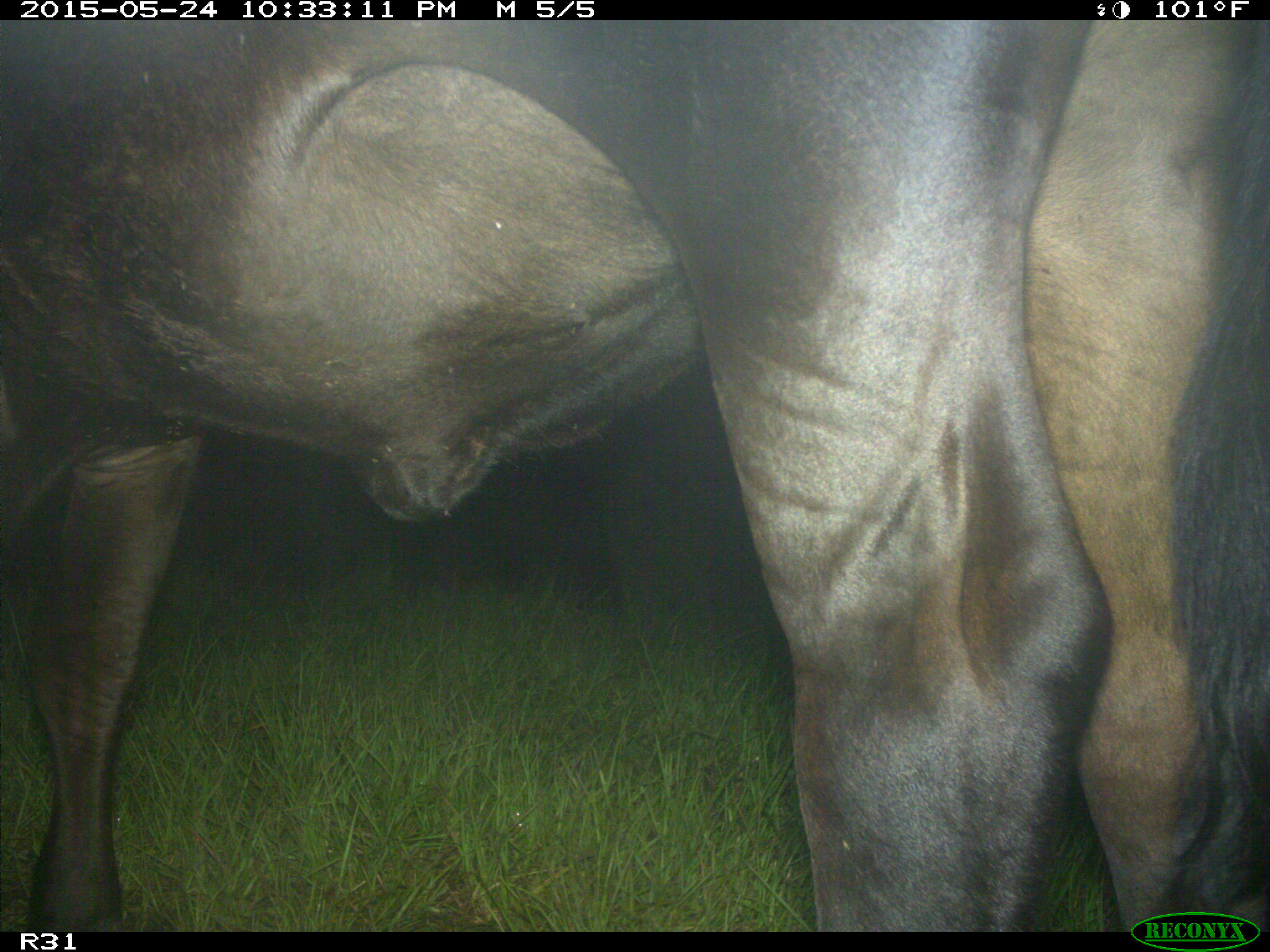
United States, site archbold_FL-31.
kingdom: Animalia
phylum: Chordata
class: Mammalia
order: Artiodactyla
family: Bovidae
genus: Bos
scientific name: Bos taurus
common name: domestic cow